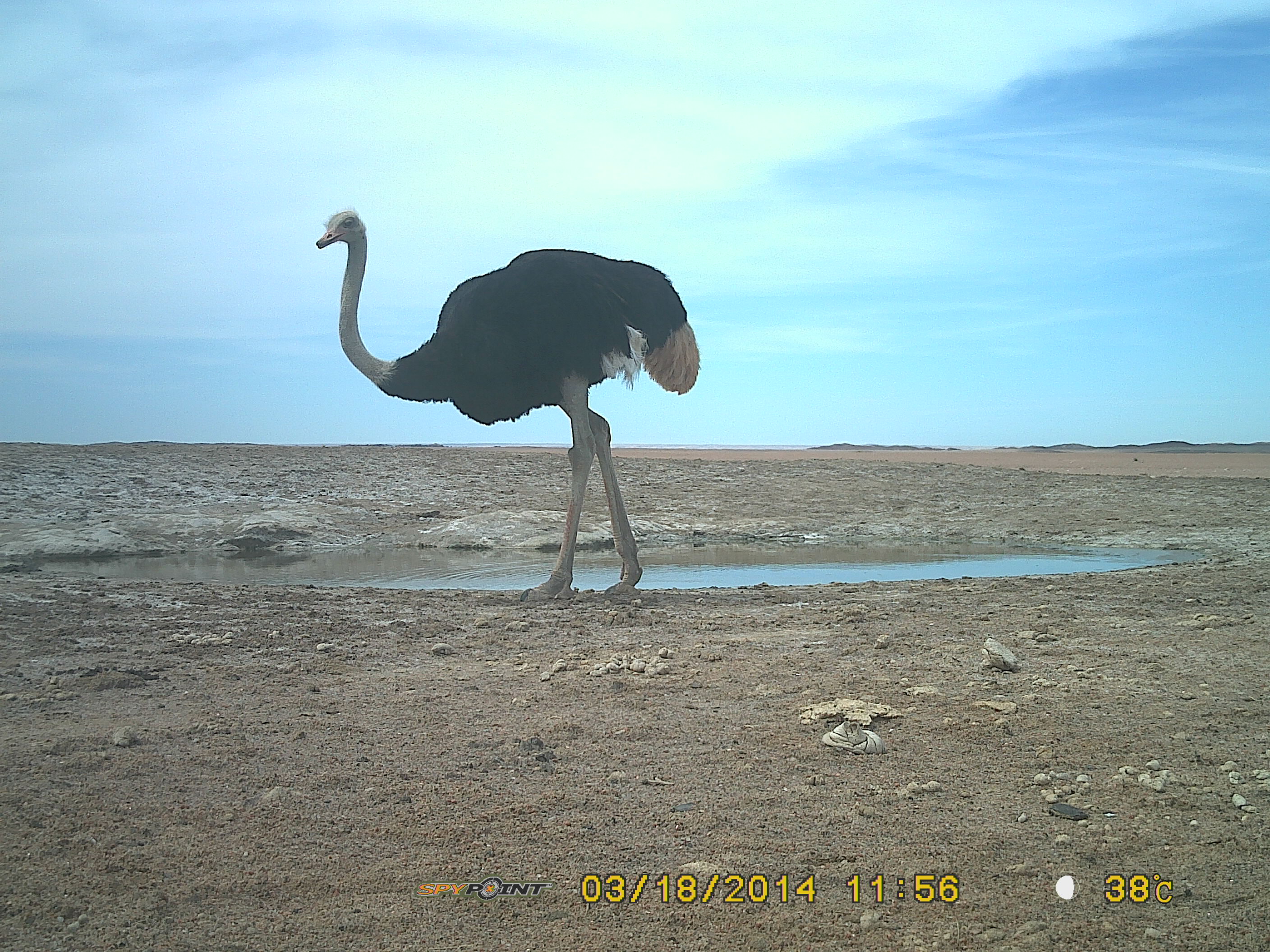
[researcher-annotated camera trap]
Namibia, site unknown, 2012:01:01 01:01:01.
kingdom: Animalia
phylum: Chordata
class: Aves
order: Struthioniformes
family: Struthionidae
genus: Struthio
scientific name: Struthio camelus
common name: common ostrich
Struthio camelus (common ostrich).